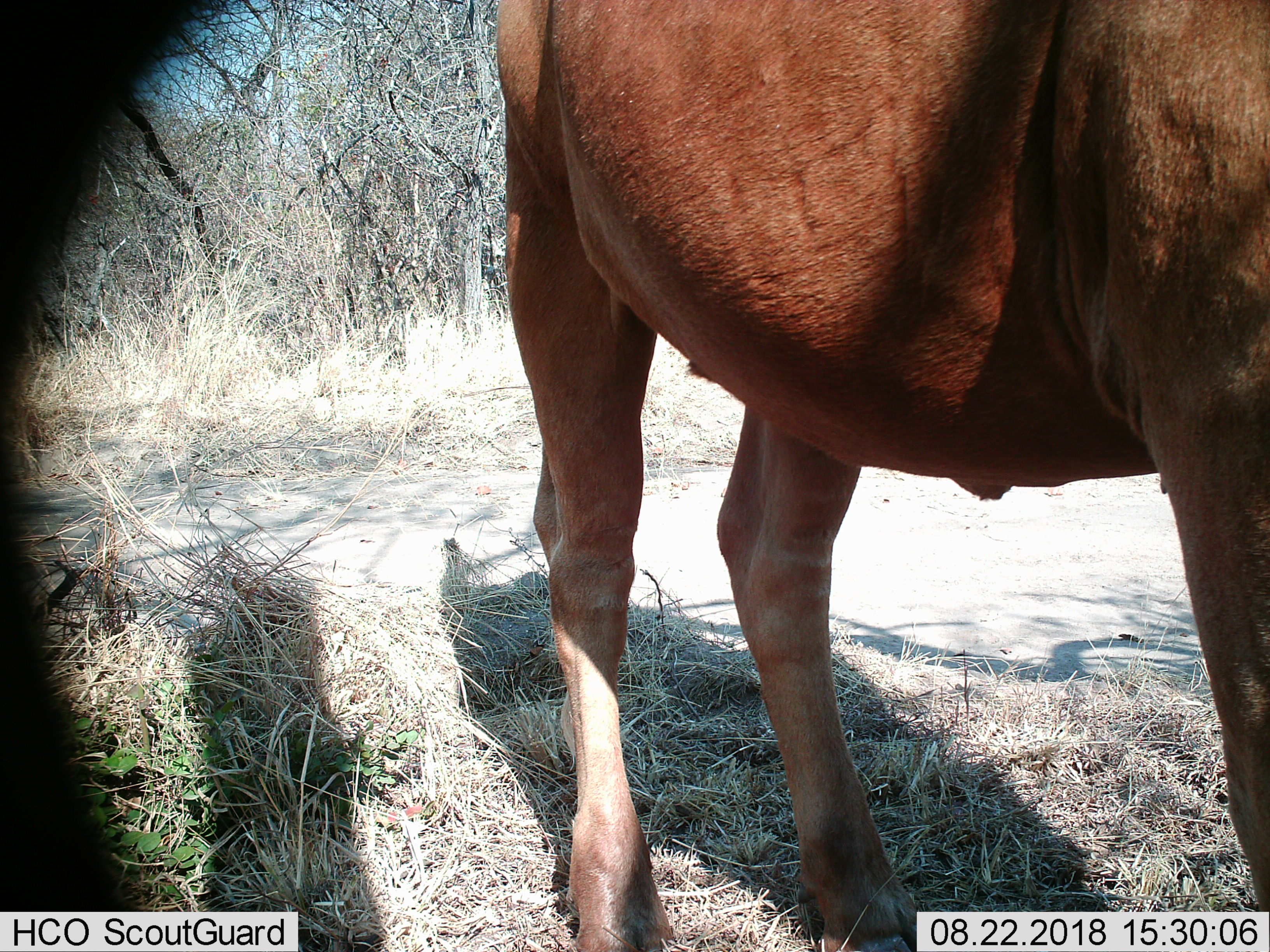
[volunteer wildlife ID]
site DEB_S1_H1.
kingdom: Animalia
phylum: Chordata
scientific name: Vertebrata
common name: domestic animal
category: domesticanimal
Domesticanimal (domestic animal) (Vertebrata), count 1. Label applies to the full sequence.